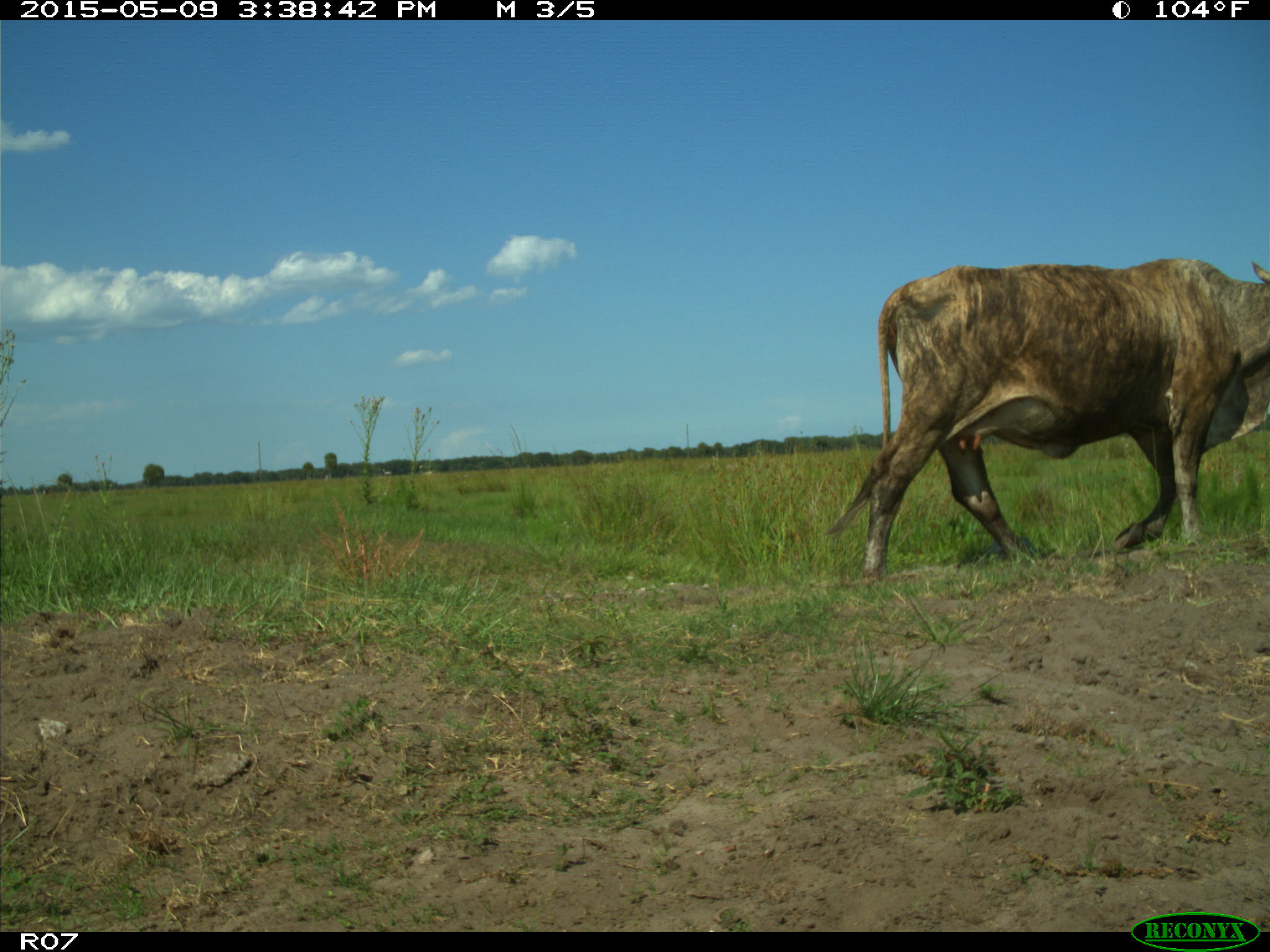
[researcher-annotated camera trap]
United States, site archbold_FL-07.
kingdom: Animalia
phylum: Chordata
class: Mammalia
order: Artiodactyla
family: Bovidae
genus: Bos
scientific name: Bos taurus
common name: domestic cow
Bos taurus (domestic cow).